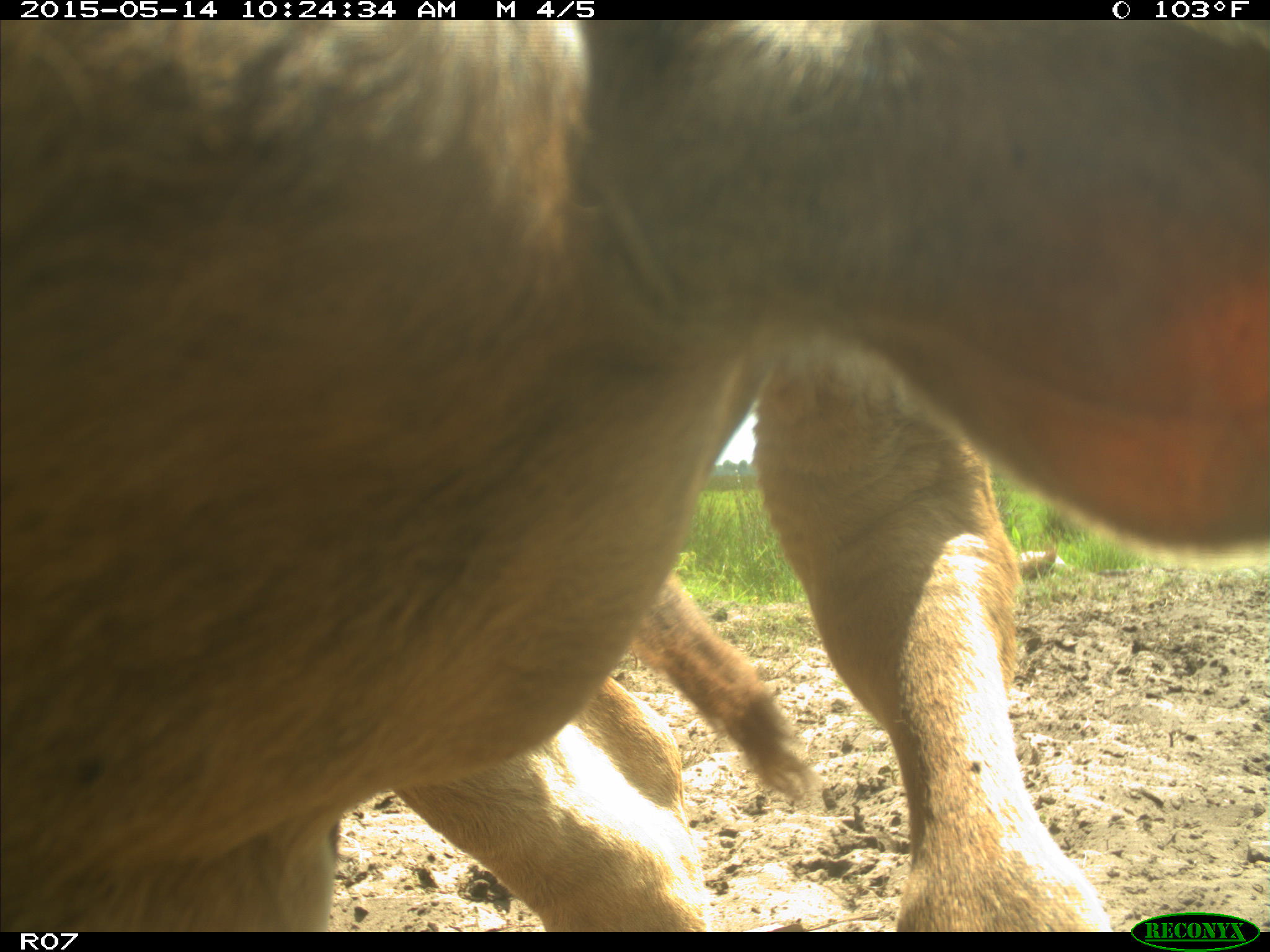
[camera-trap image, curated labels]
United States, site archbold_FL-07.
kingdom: Animalia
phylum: Chordata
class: Mammalia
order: Artiodactyla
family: Bovidae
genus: Bos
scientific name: Bos taurus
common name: domestic cow